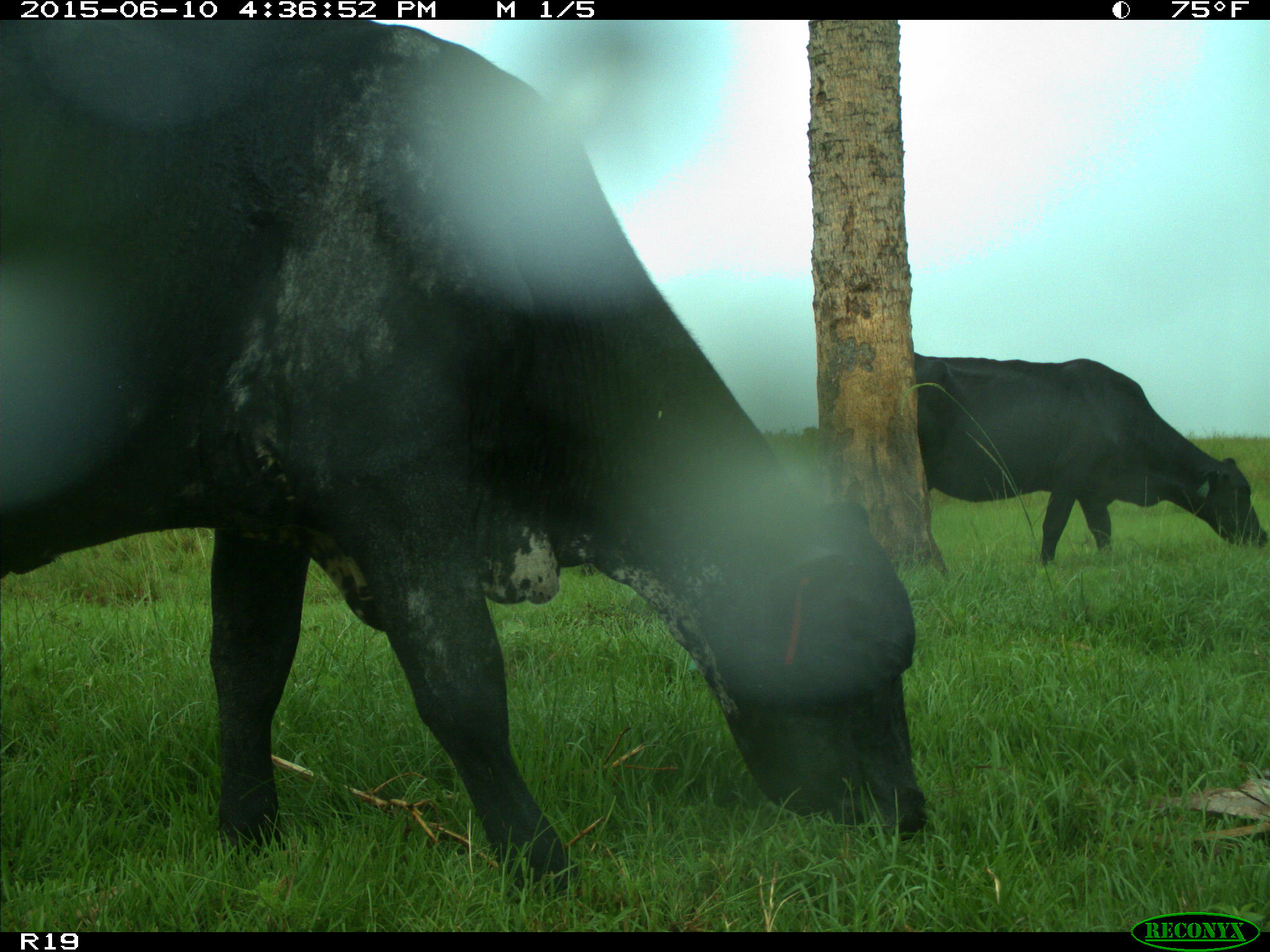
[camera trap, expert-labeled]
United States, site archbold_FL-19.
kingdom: Animalia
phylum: Chordata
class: Mammalia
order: Artiodactyla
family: Bovidae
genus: Bos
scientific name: Bos taurus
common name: domestic cow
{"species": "Bos taurus (domestic cow)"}